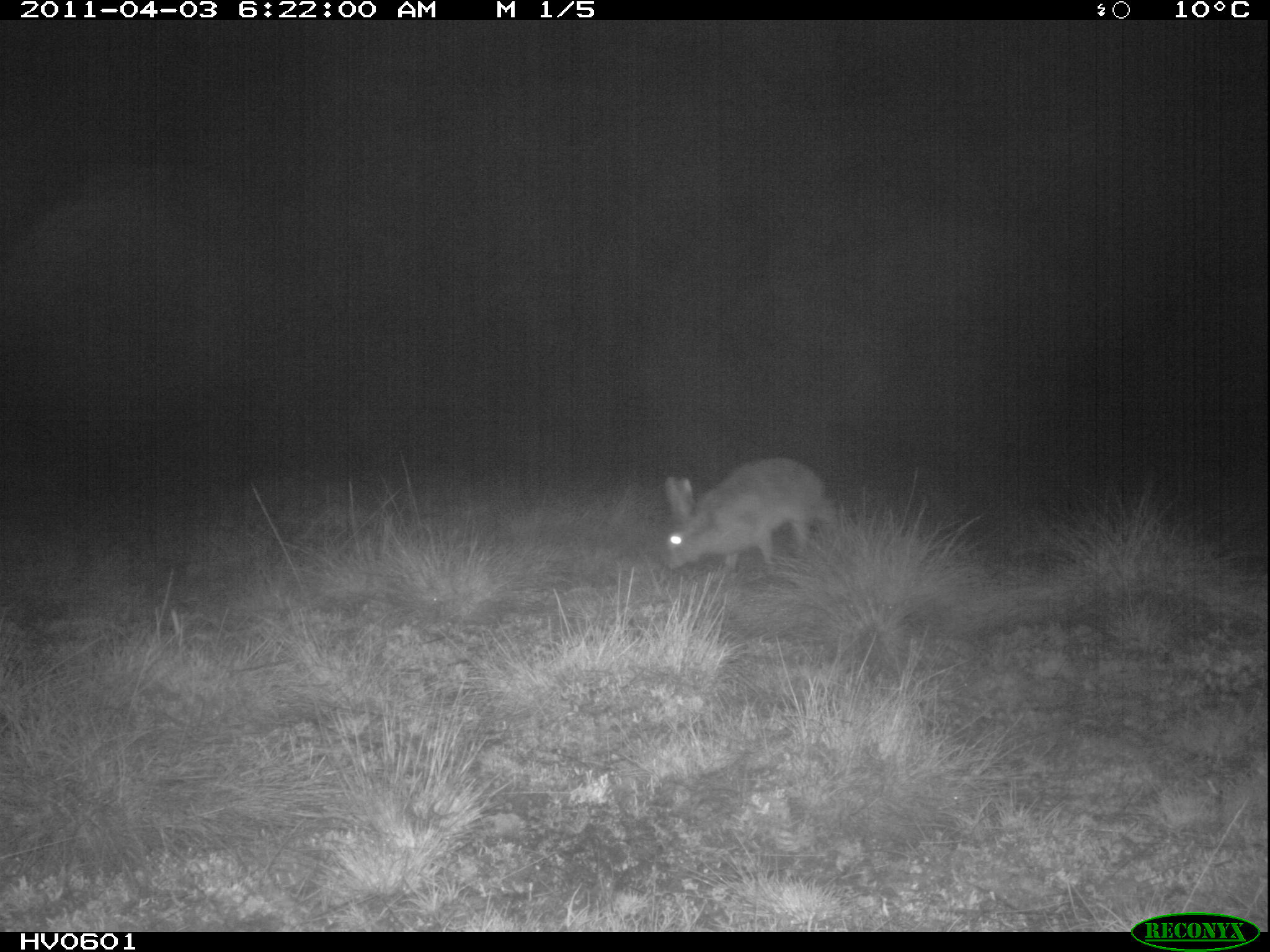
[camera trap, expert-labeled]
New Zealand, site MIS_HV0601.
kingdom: Animalia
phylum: Chordata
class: Mammalia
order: Lagomorpha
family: Leporidae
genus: Lepus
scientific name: Lepus europaeus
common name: brown hare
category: hare